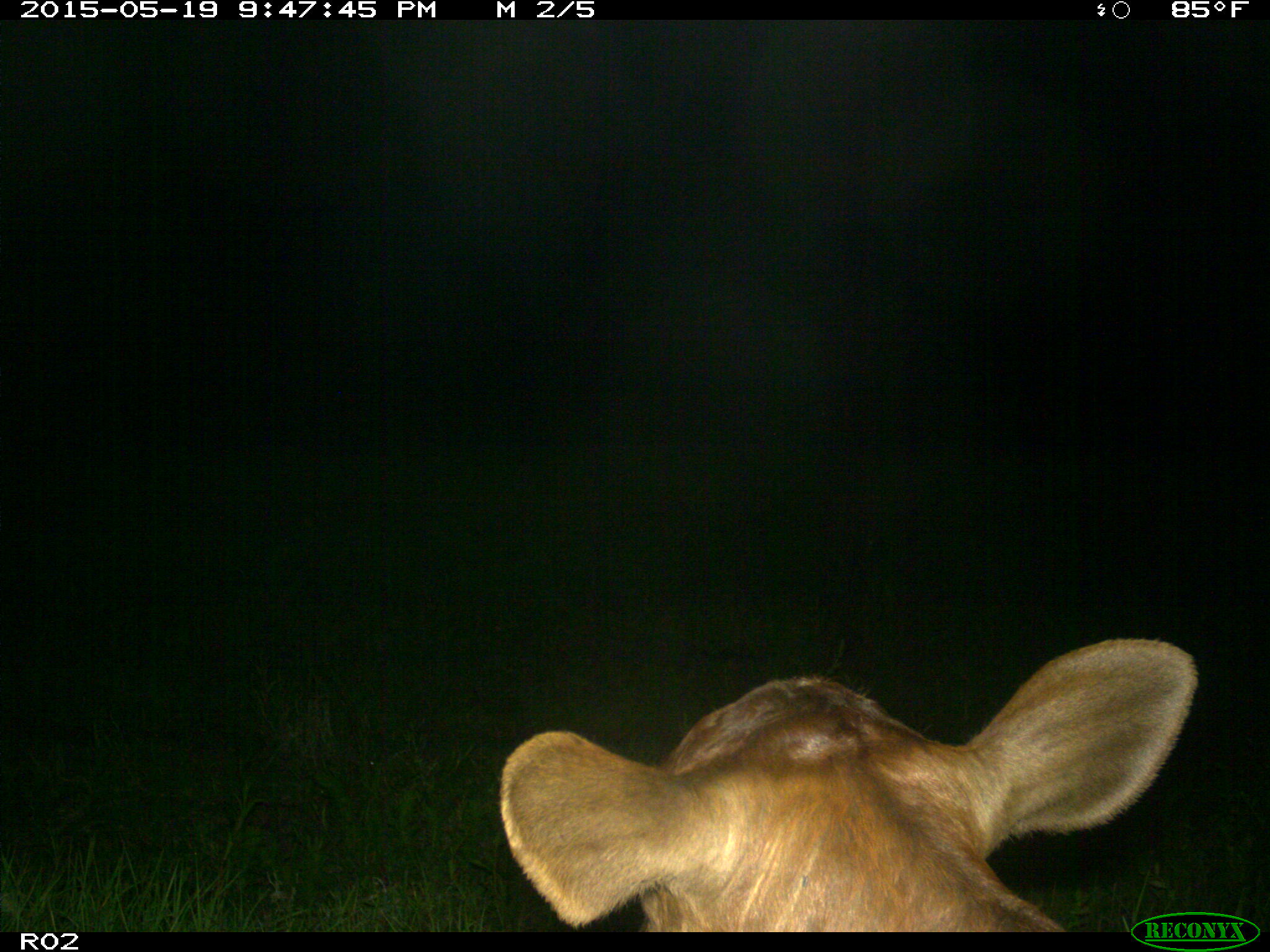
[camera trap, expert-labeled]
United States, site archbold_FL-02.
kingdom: Animalia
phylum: Chordata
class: Mammalia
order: Artiodactyla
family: Bovidae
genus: Bos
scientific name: Bos taurus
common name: domestic cow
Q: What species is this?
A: Bos taurus (domestic cow).